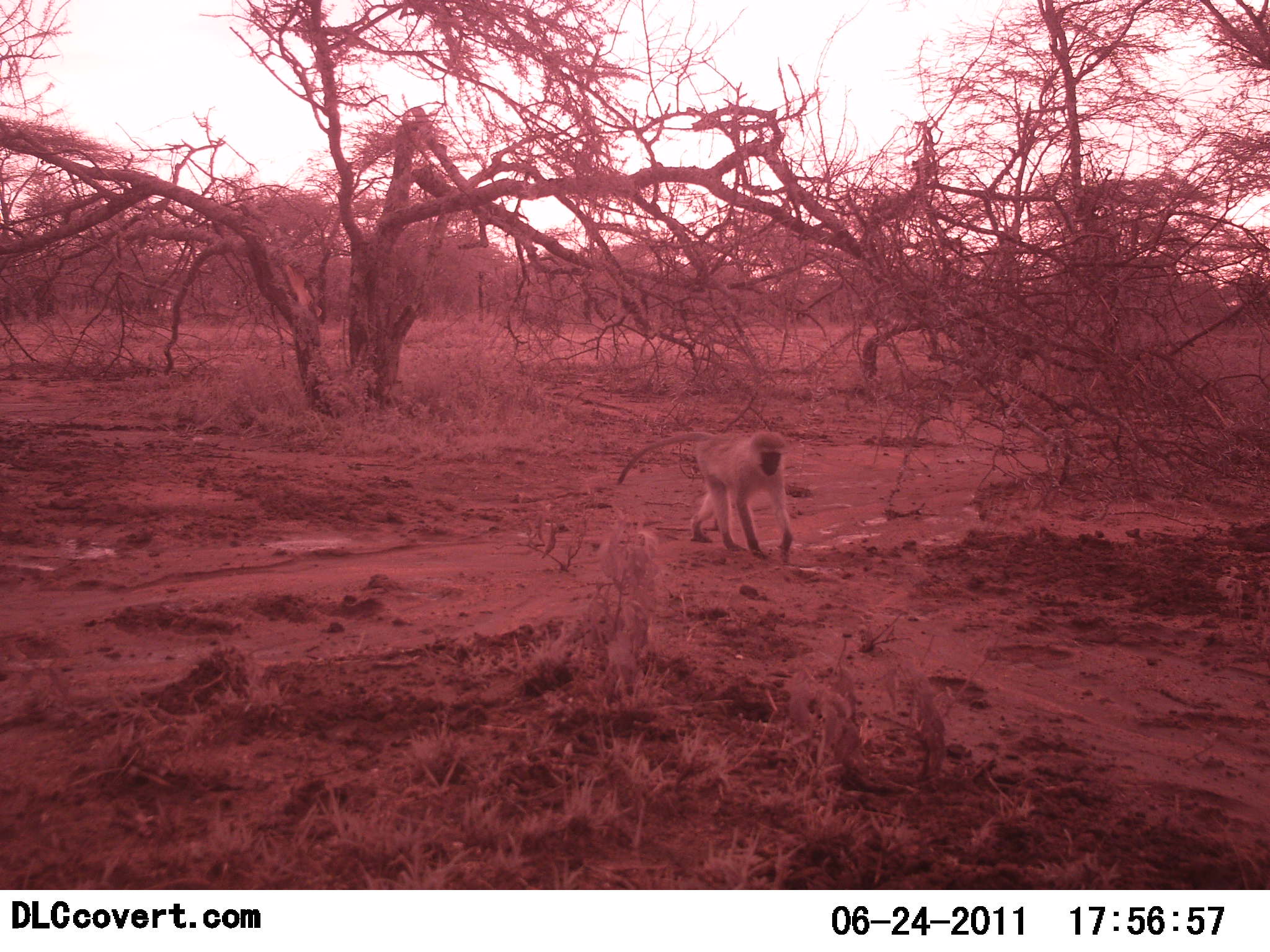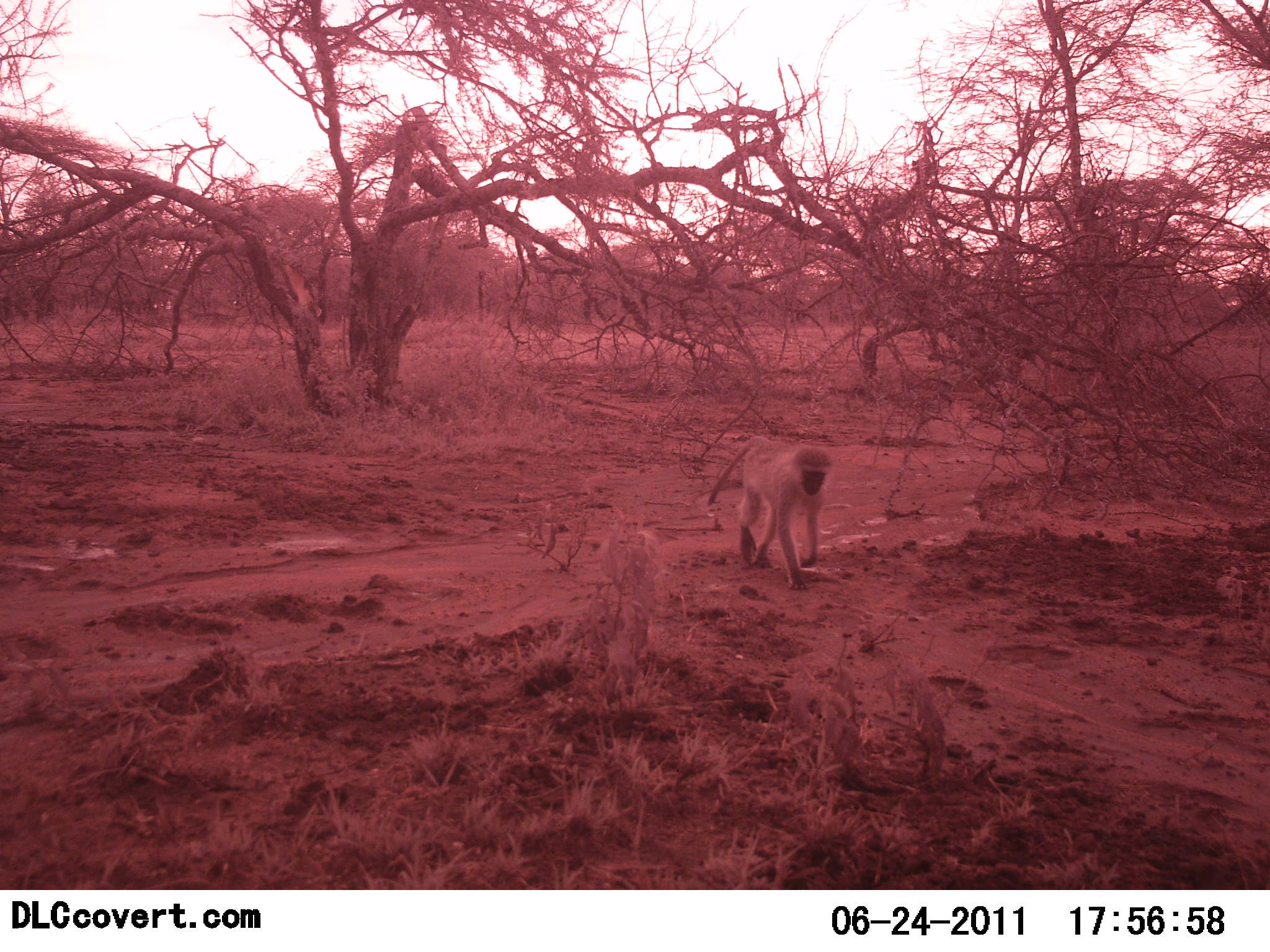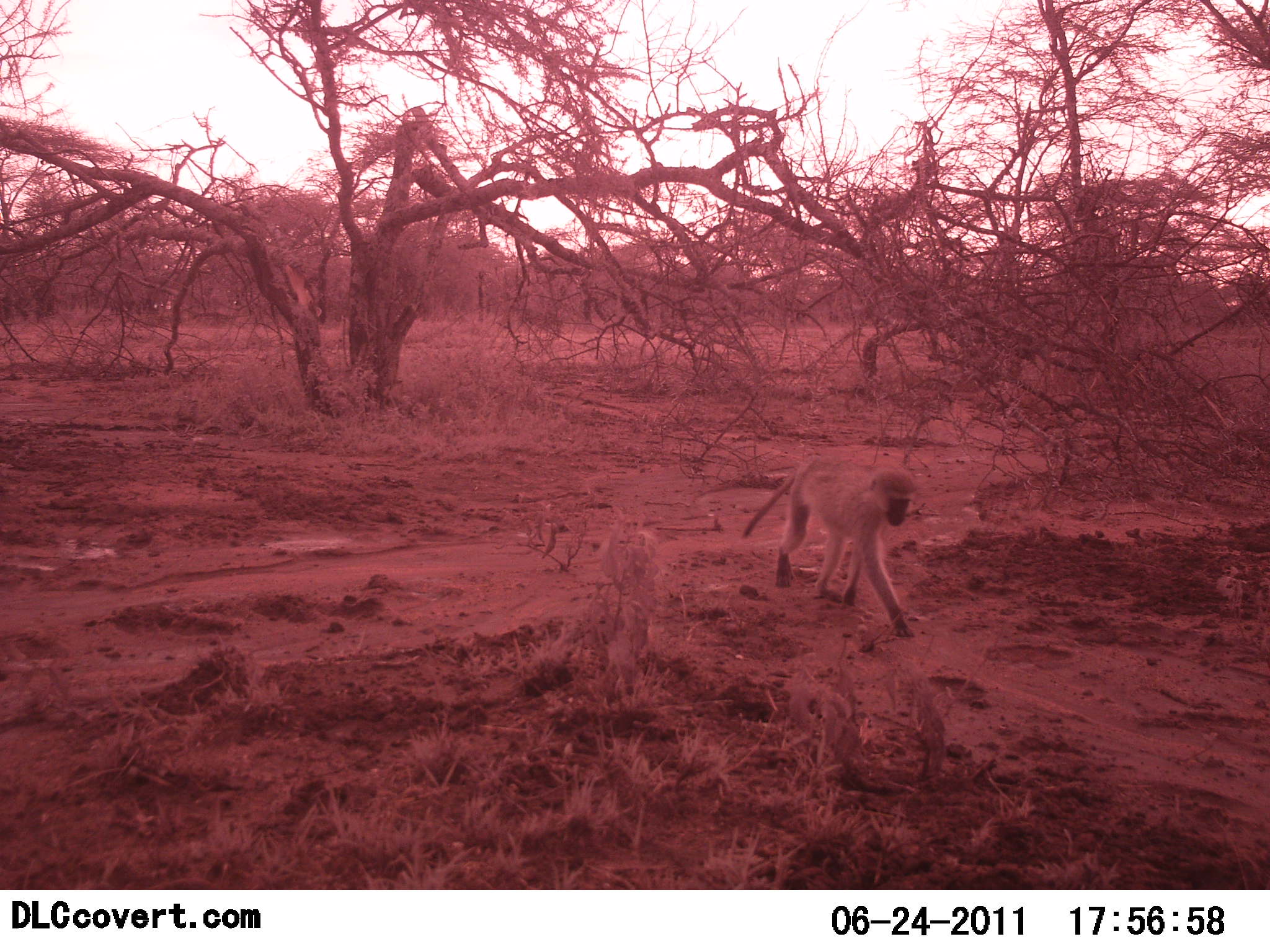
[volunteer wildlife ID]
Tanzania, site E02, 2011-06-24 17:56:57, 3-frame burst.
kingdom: Animalia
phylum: Chordata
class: Mammalia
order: Primates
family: Cercopithecidae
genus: Chlorocebus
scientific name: Chlorocebus pygerythrus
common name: vervet monkey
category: monkeyvervet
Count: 1.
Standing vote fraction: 0%.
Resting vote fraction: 0%.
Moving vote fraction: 100%.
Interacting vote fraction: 0%.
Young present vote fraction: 0%.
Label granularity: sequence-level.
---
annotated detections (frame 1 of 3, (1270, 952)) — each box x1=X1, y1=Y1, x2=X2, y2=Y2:
animal: x1=615, y1=431, x2=795, y2=559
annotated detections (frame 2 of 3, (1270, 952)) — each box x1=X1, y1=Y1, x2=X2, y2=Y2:
animal: x1=706, y1=434, x2=834, y2=592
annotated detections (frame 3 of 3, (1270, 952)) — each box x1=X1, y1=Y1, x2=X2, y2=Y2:
animal: x1=738, y1=456, x2=917, y2=642